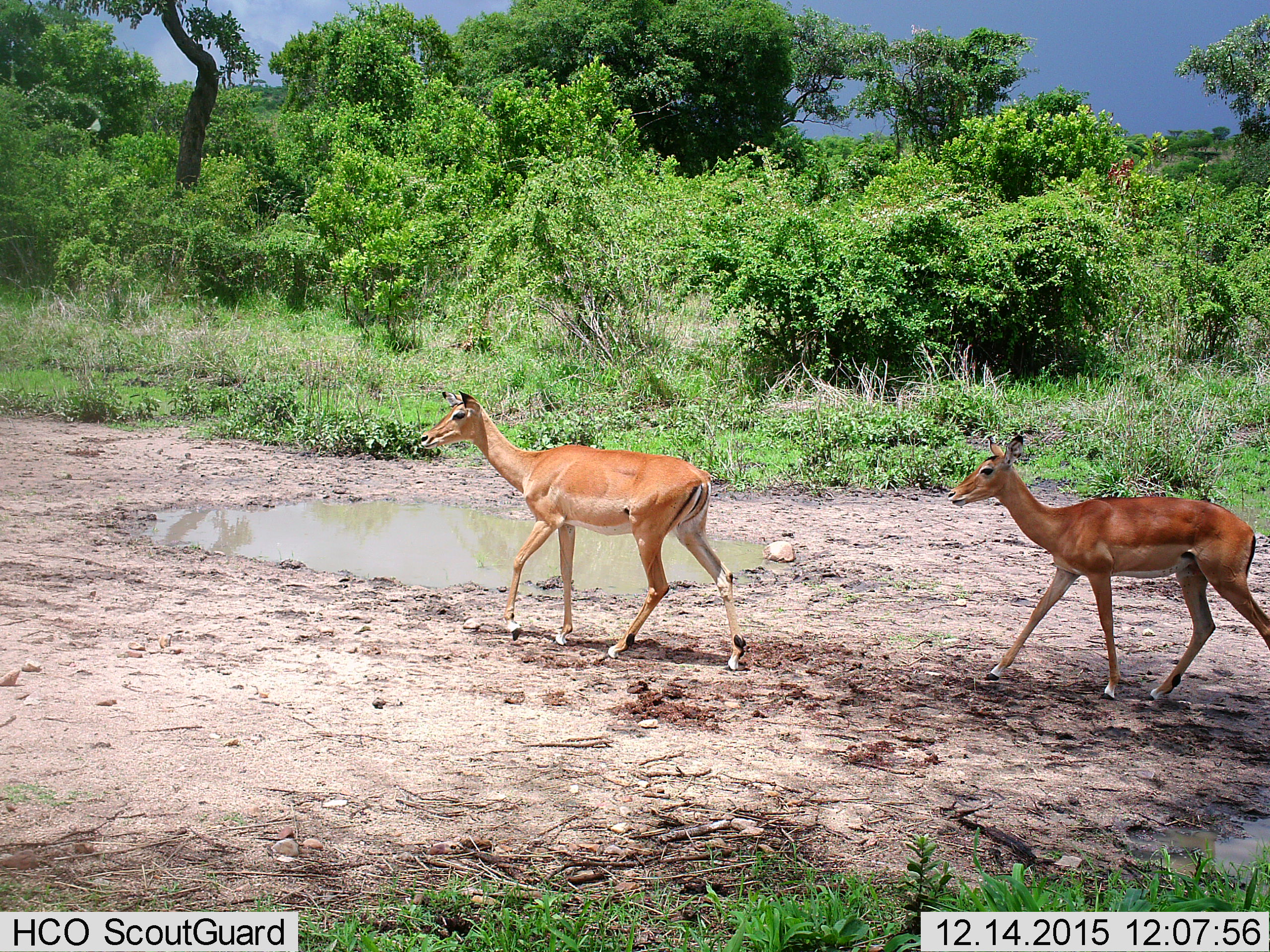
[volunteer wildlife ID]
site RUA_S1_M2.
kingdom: Animalia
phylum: Chordata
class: Mammalia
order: Artiodactyla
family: Bovidae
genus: Aepyceros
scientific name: Aepyceros melampus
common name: impala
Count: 2.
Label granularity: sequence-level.